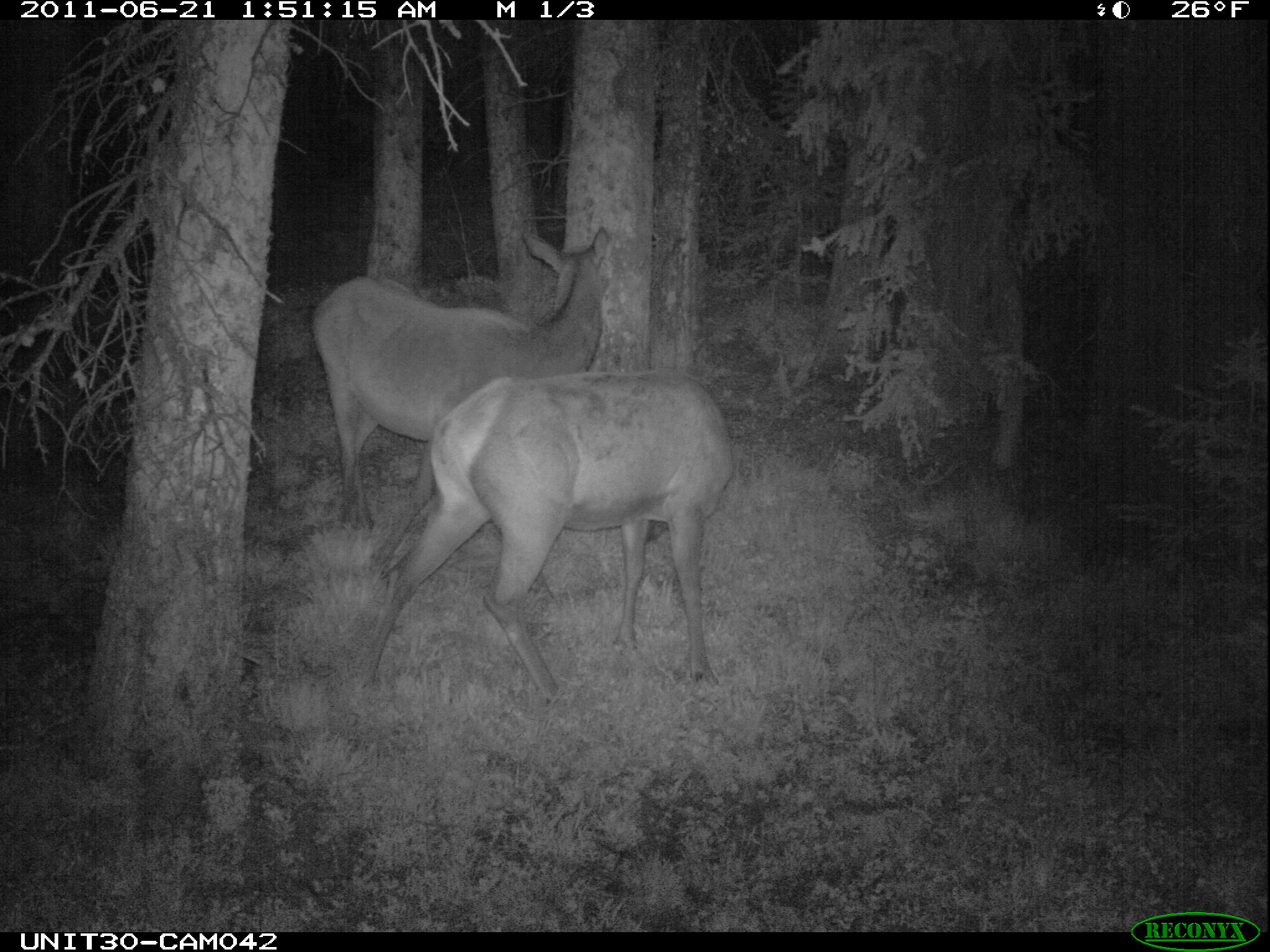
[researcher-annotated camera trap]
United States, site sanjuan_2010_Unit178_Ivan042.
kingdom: Animalia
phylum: Chordata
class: Mammalia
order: Artiodactyla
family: Cervidae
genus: Cervus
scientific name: Cervus elaphus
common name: red deer